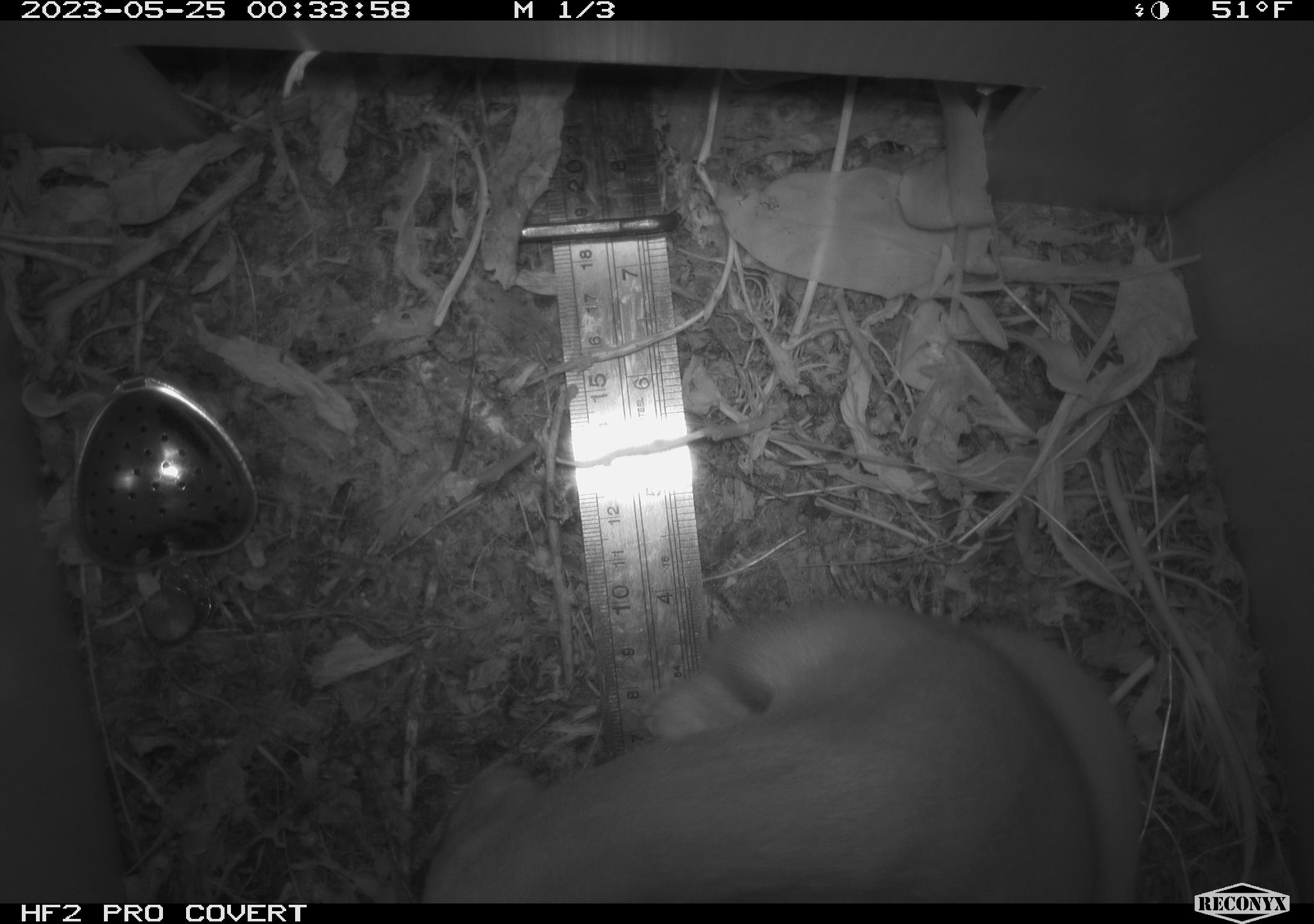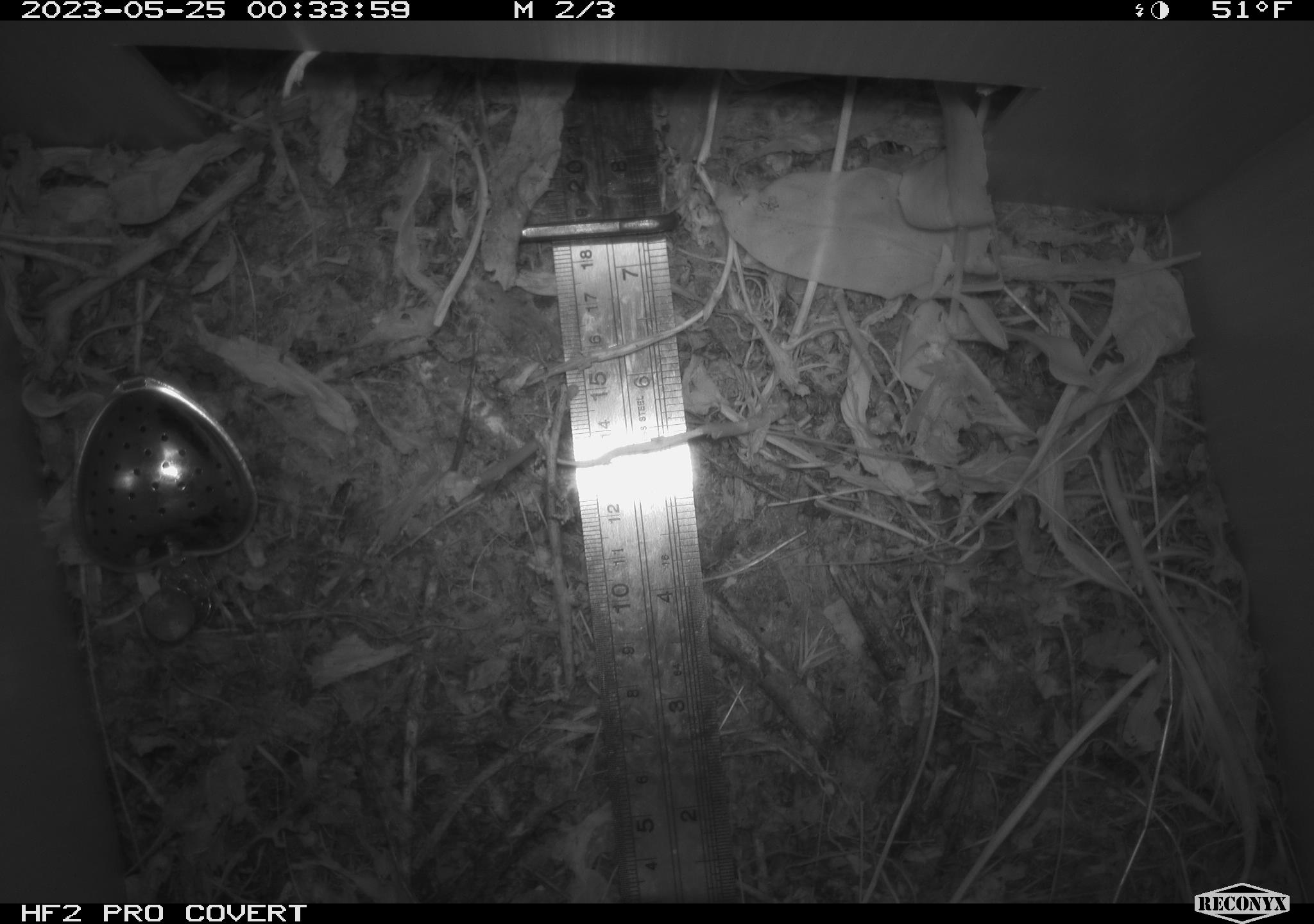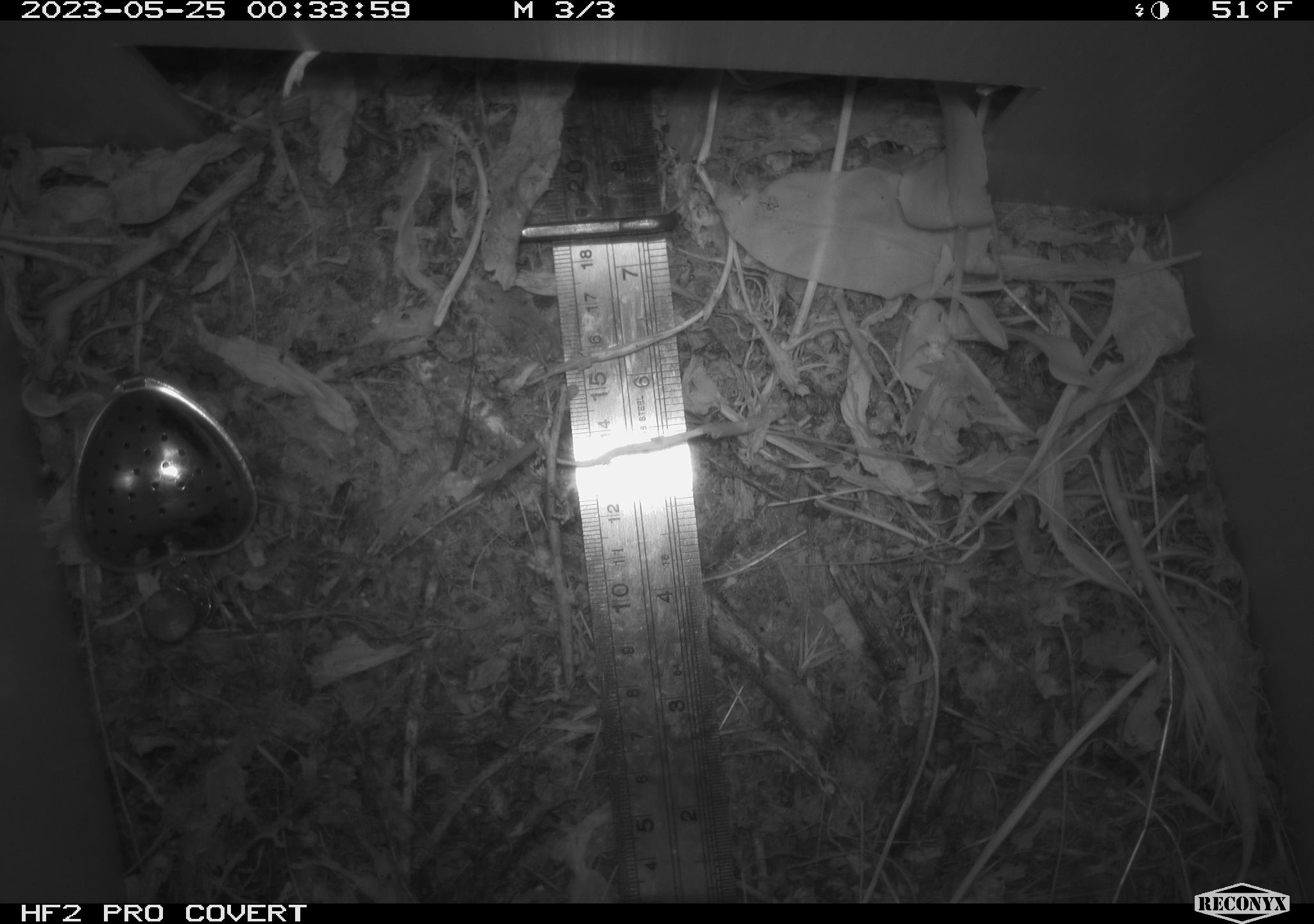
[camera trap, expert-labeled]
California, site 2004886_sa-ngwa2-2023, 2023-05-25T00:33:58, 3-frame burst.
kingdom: Animalia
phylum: Chordata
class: Mammalia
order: Carnivora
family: Mustelidae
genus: Neogale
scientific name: Neogale frenata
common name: long-tailed weasel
Long-tailed weasel (Neogale frenata).